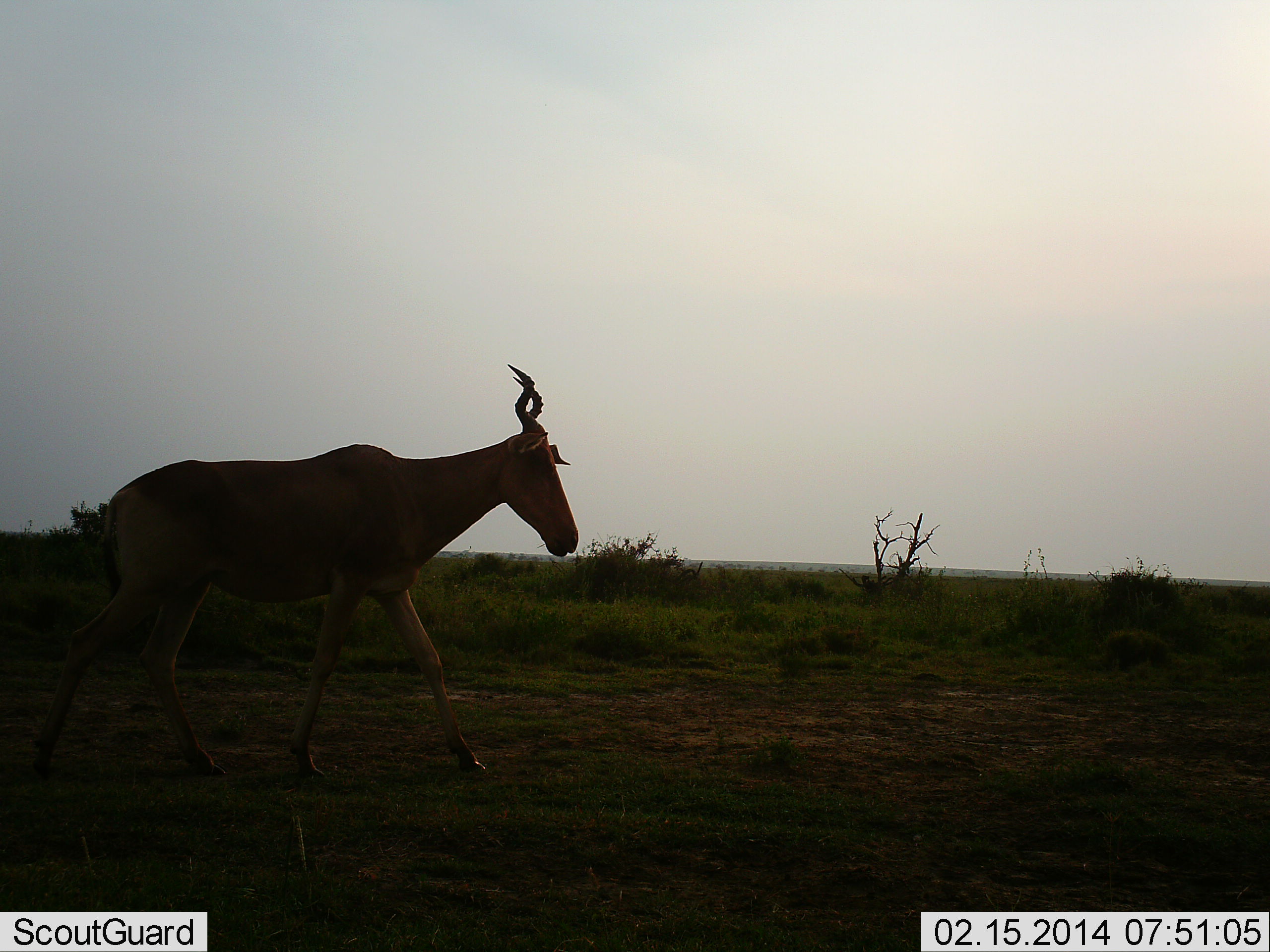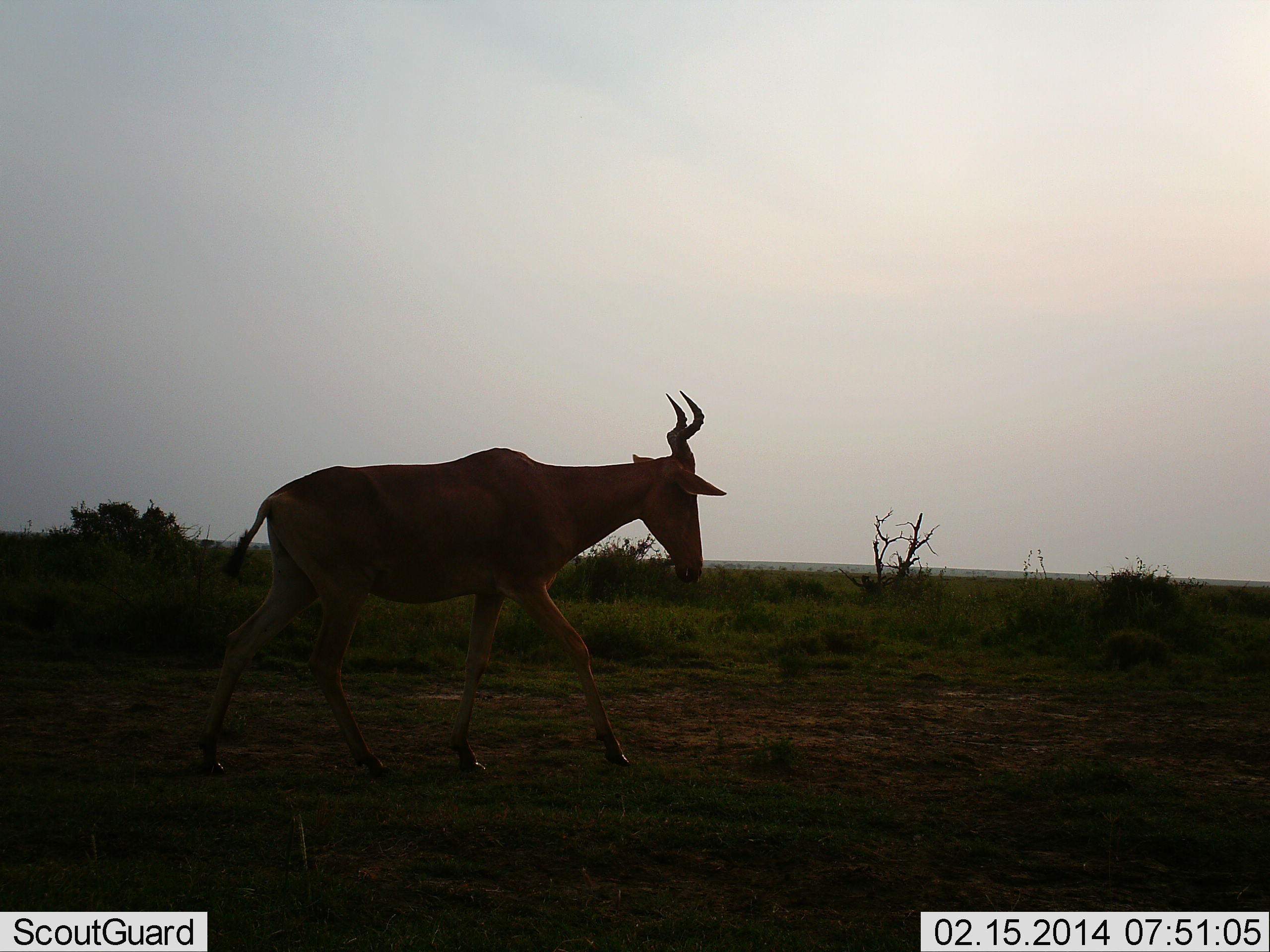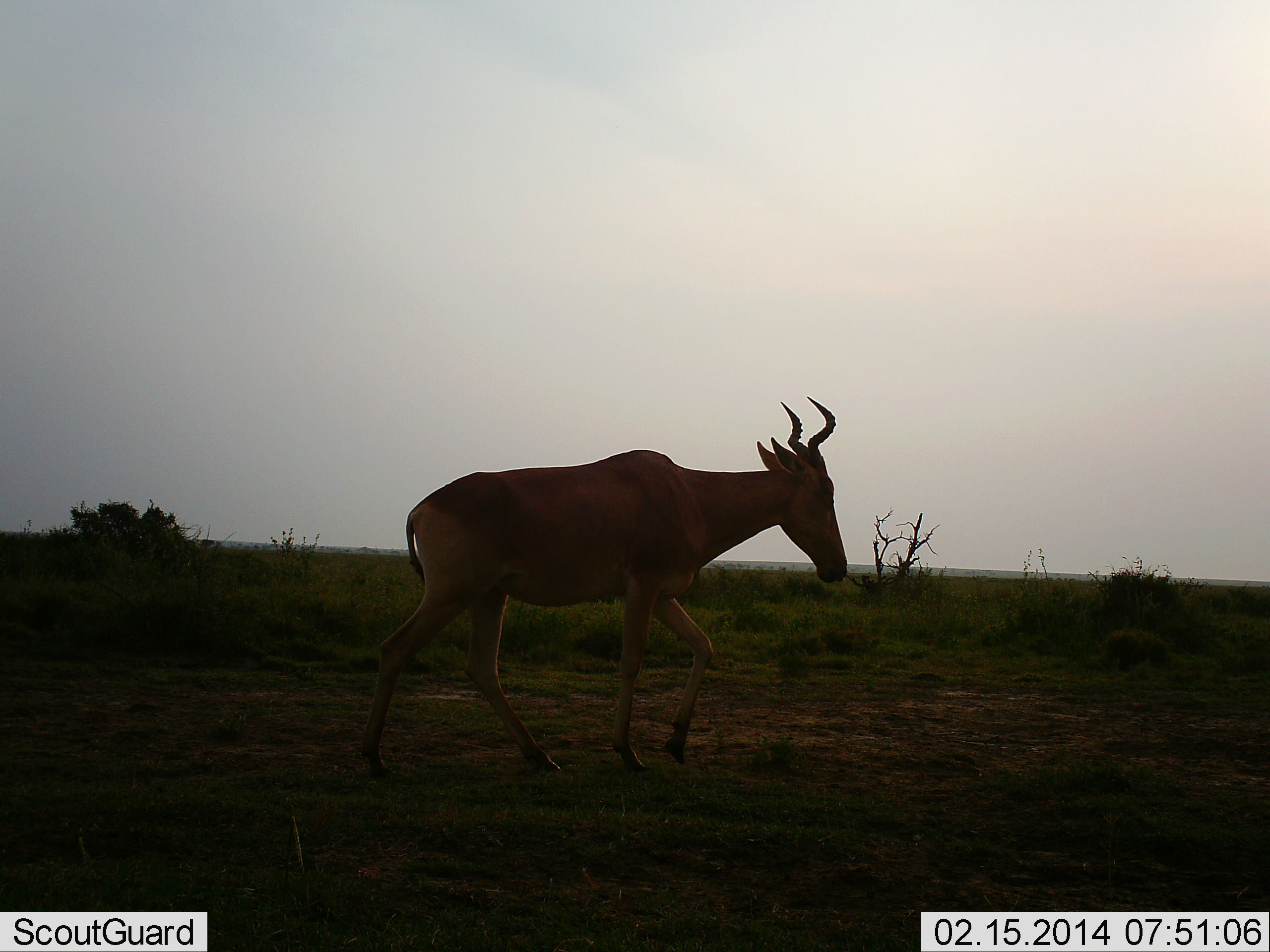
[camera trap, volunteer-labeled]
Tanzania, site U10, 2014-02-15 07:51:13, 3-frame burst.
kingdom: Animalia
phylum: Chordata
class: Mammalia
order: Artiodactyla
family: Bovidae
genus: Alcelaphus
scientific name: Alcelaphus buselaphus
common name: hartebeest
Hartebeest (Alcelaphus buselaphus), count 1. Behavior (volunteer vote fractions): standing 0%, resting 0%, moving 100%, interacting 0%. Young present (vote fraction): 0%. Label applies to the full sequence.